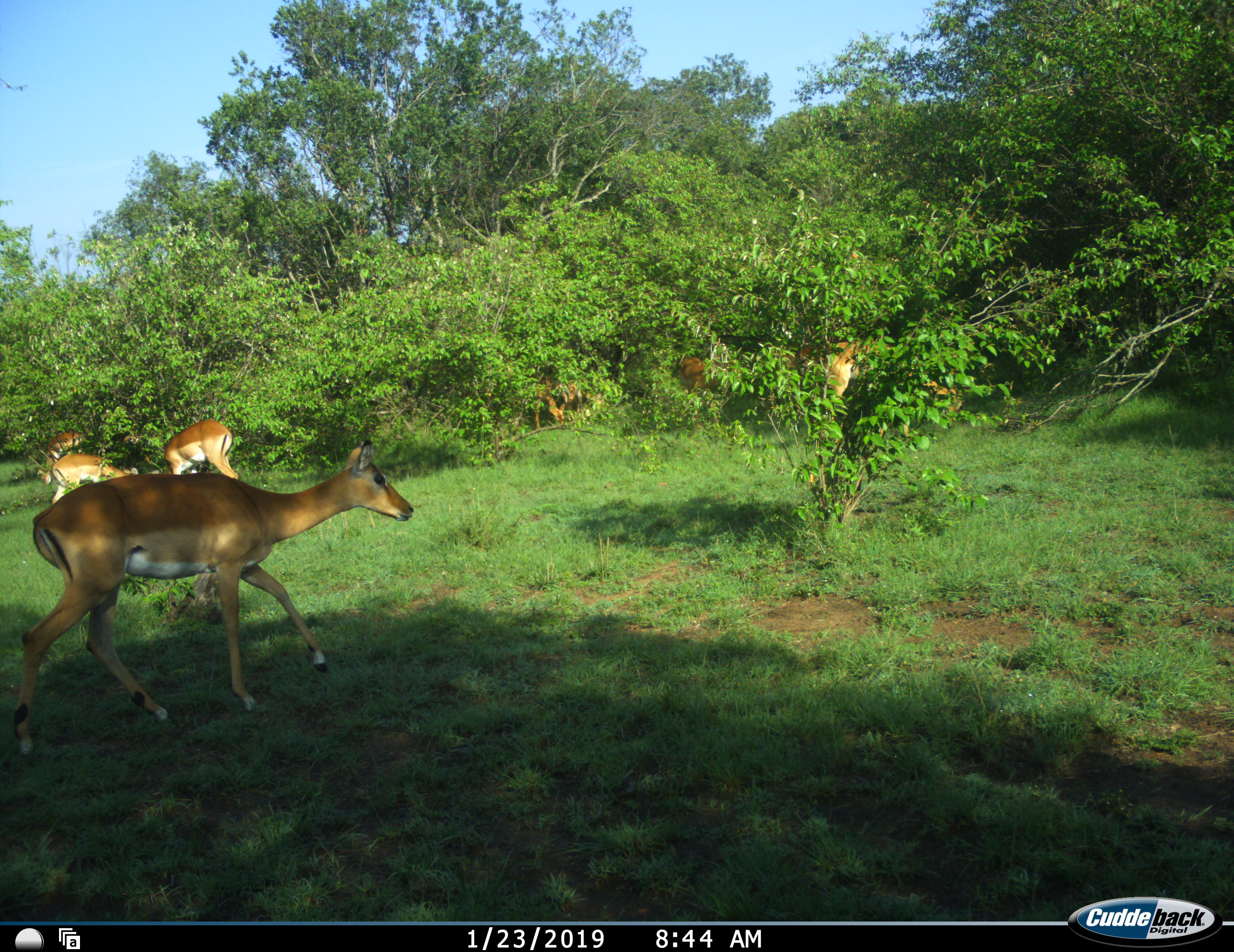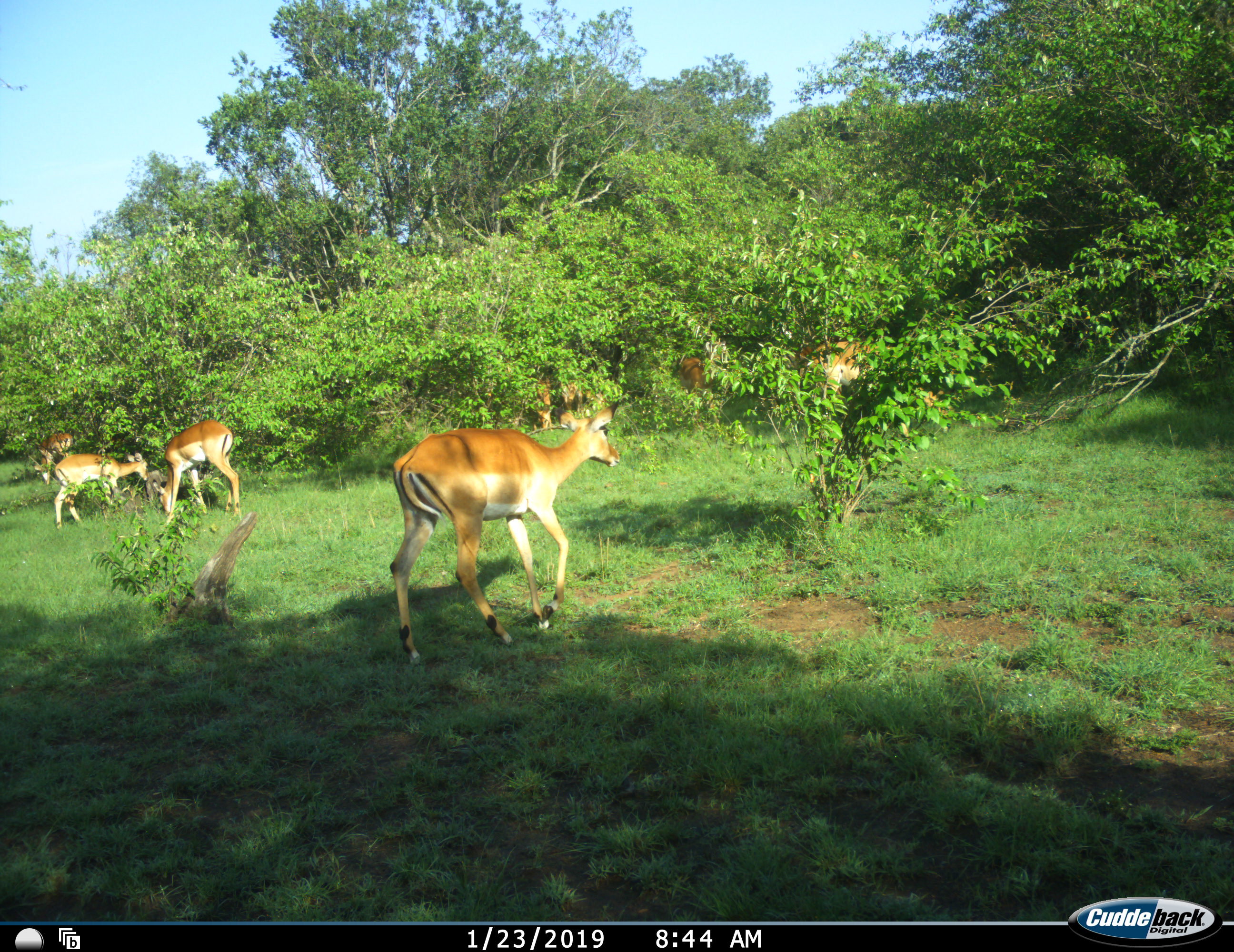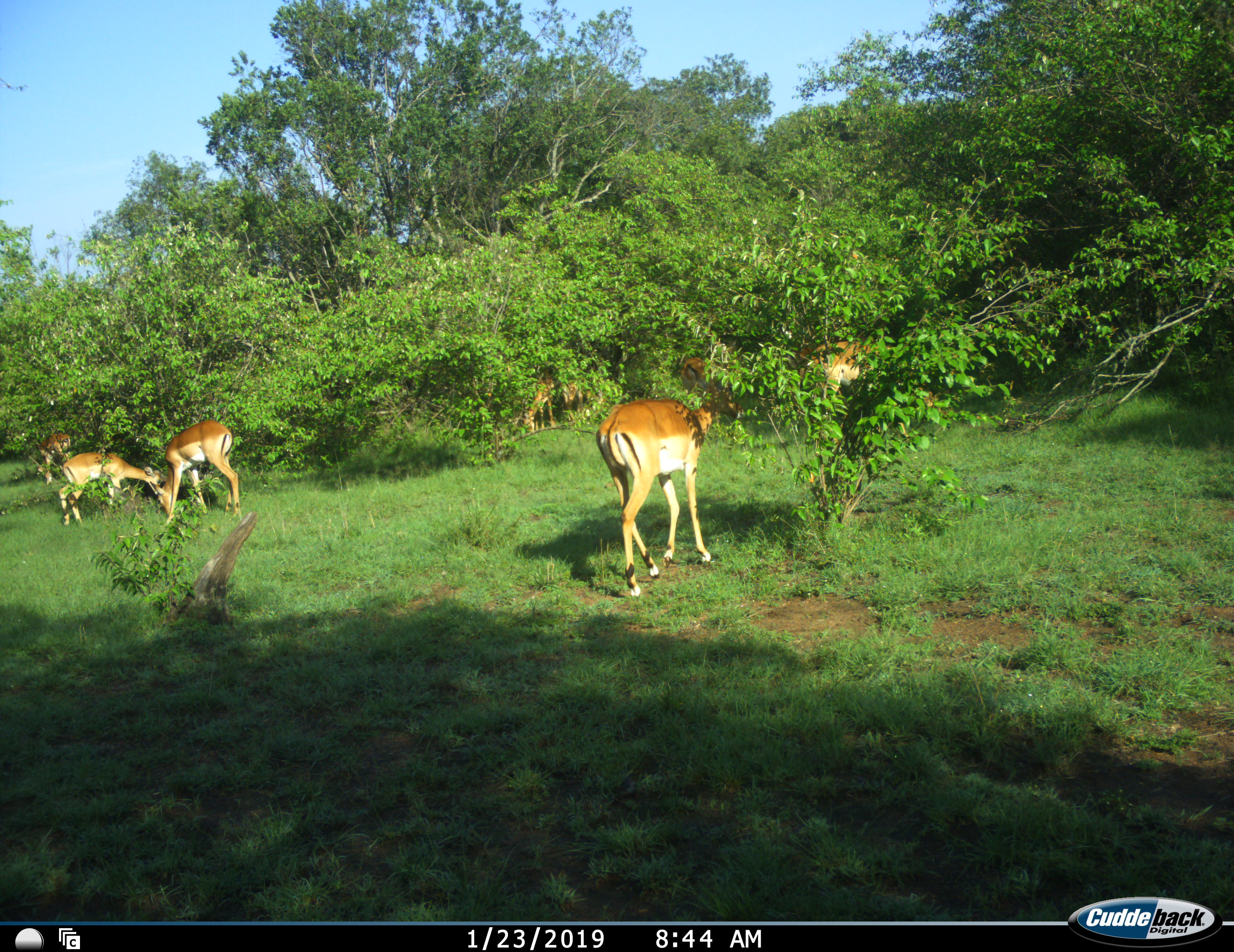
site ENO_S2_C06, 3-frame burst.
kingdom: Animalia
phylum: Chordata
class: Mammalia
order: Artiodactyla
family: Bovidae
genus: Aepyceros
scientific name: Aepyceros melampus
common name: impala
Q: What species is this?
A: Impala (Aepyceros melampus).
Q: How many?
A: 8.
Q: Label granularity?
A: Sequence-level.